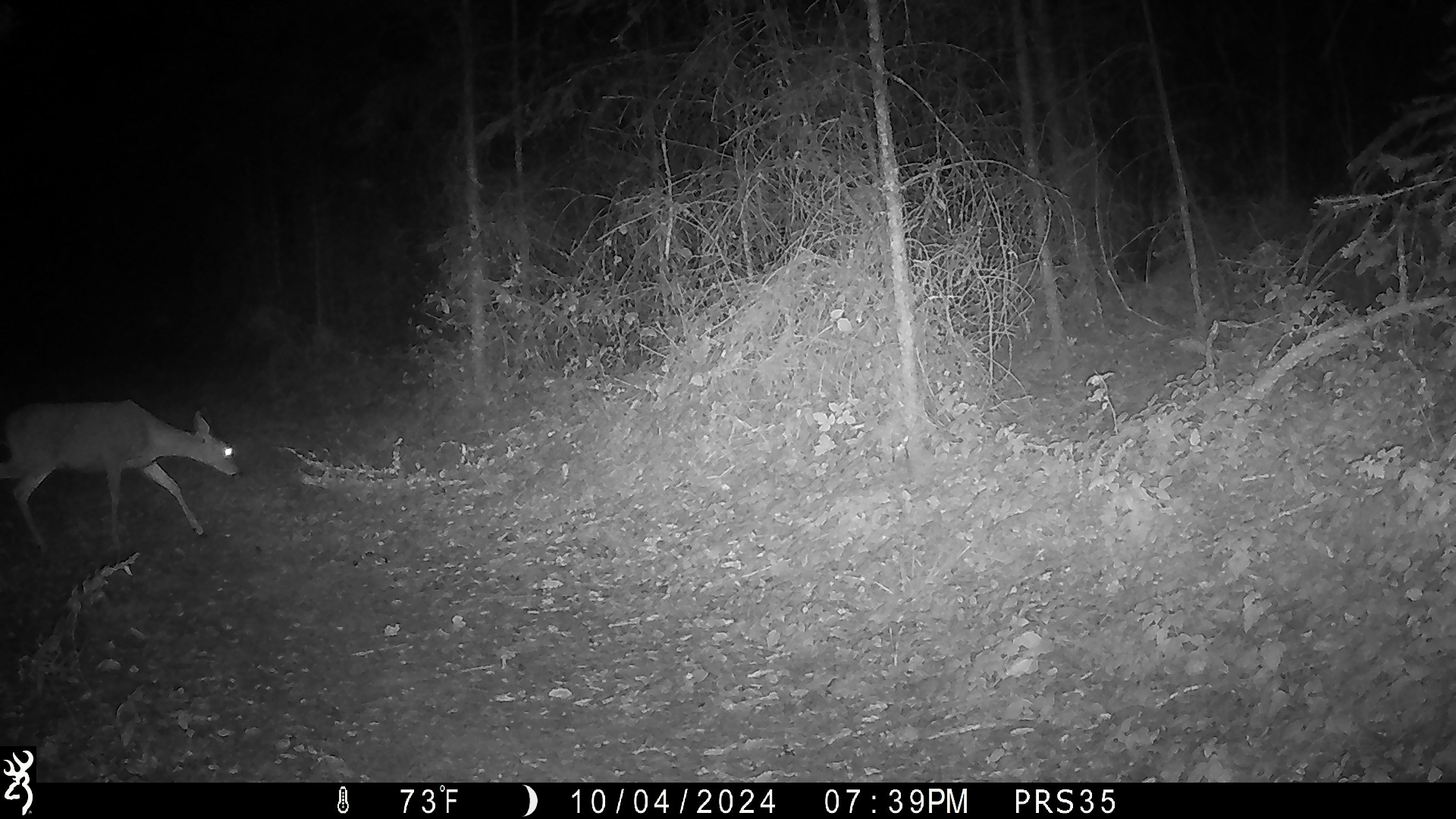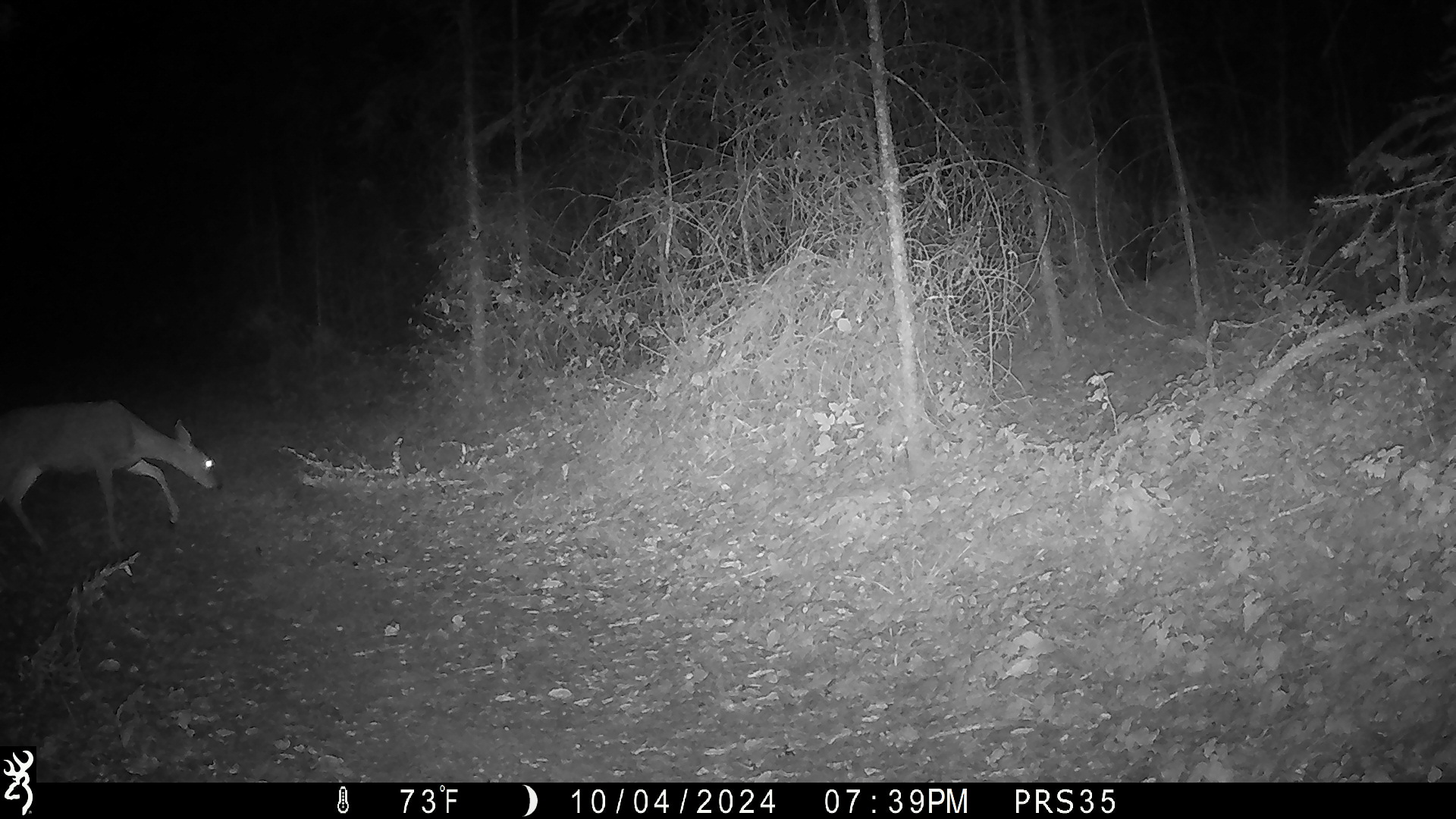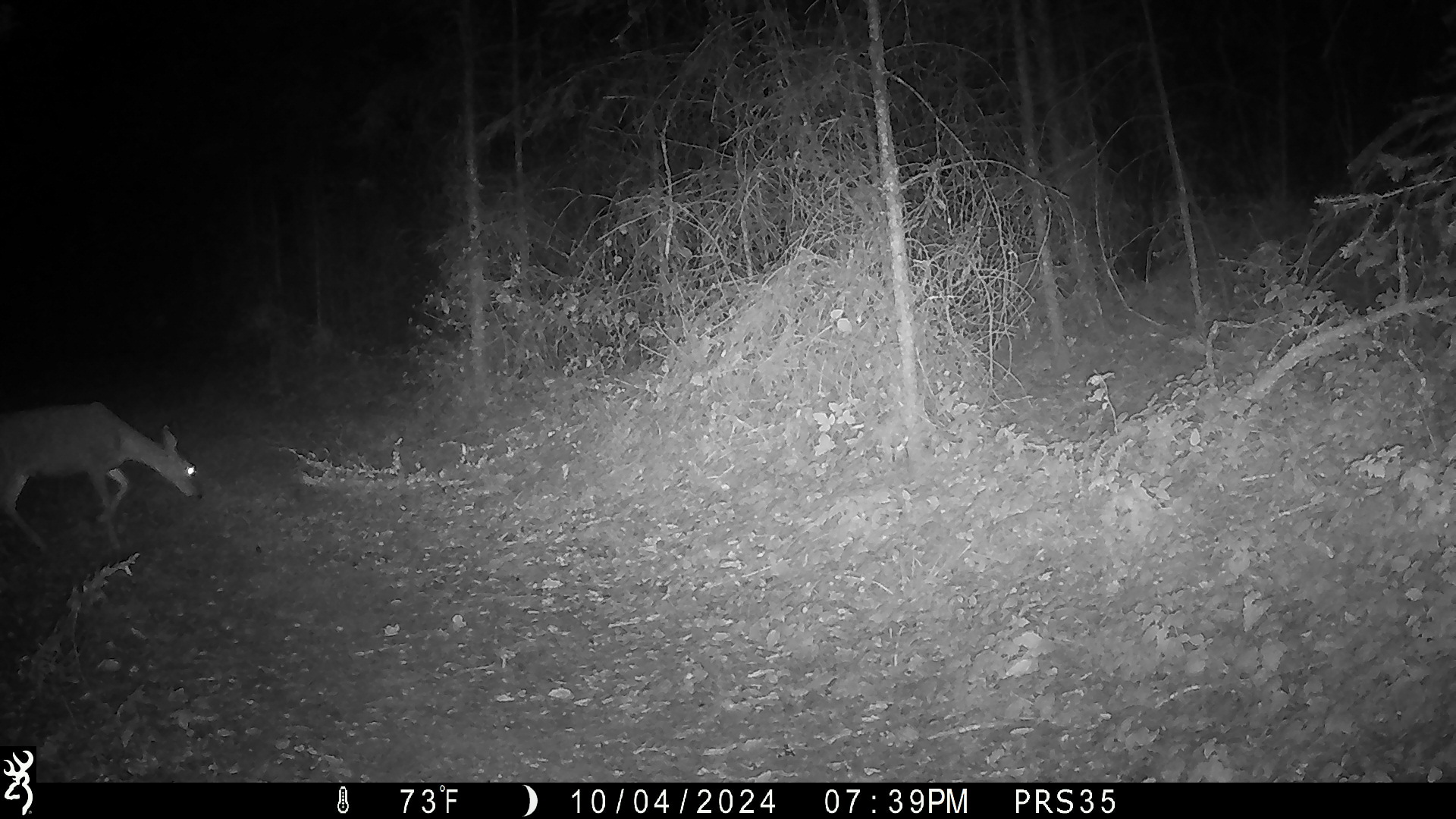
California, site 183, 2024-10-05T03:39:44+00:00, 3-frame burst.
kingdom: Animalia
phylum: Chordata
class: Mammalia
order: Artiodactyla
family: Cervidae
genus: Odocoileus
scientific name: Odocoileus hemionus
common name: mule deer